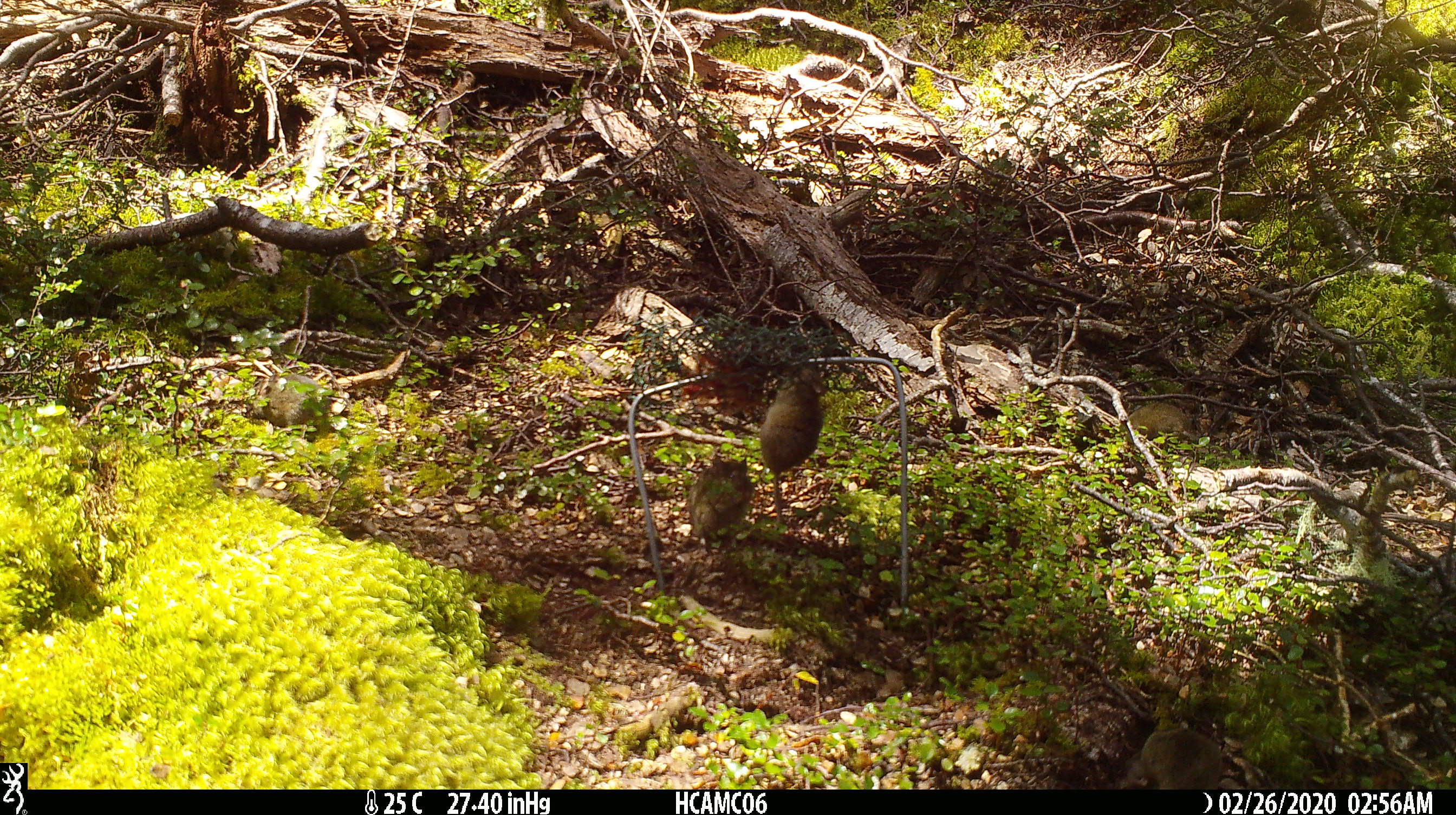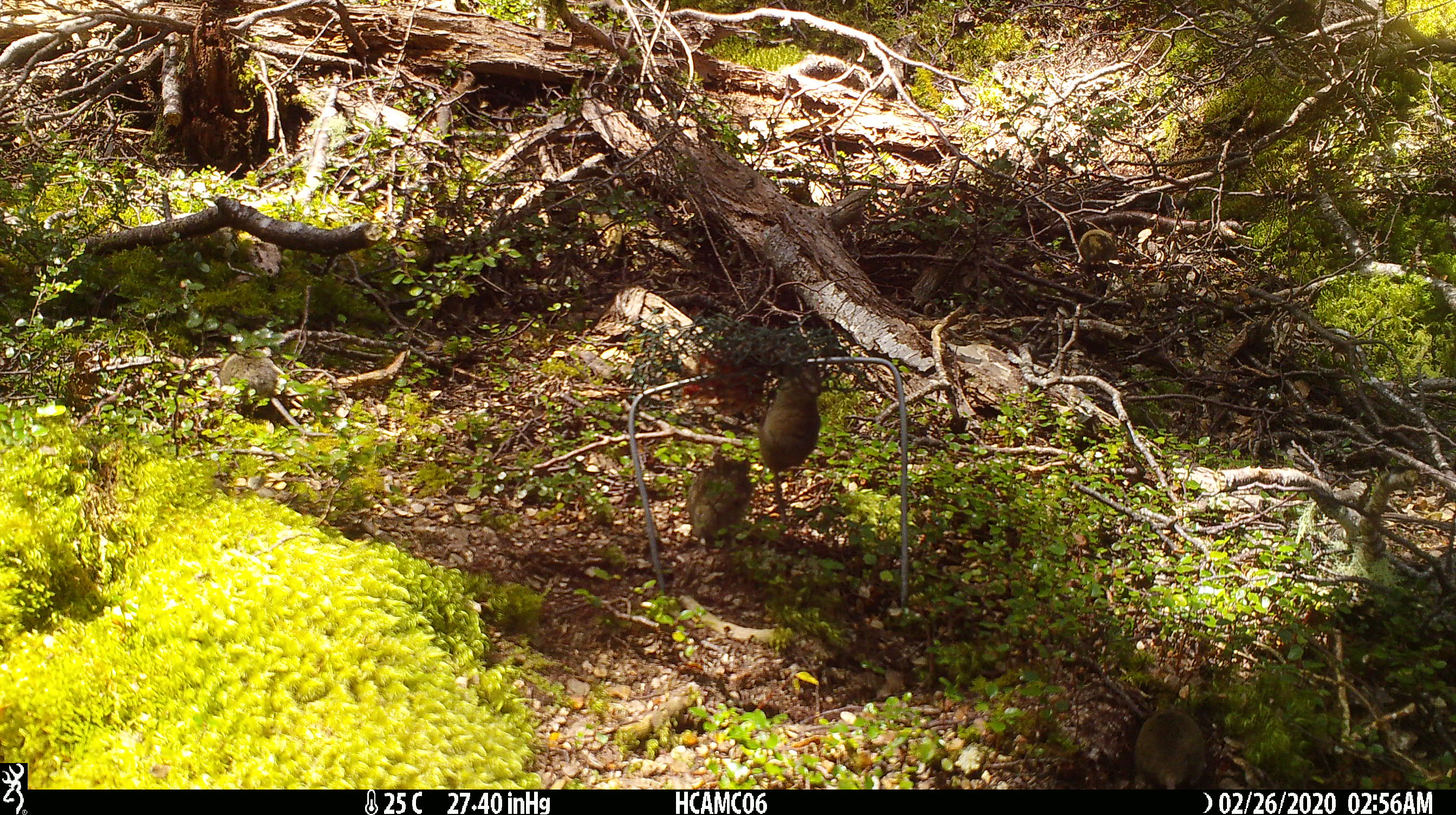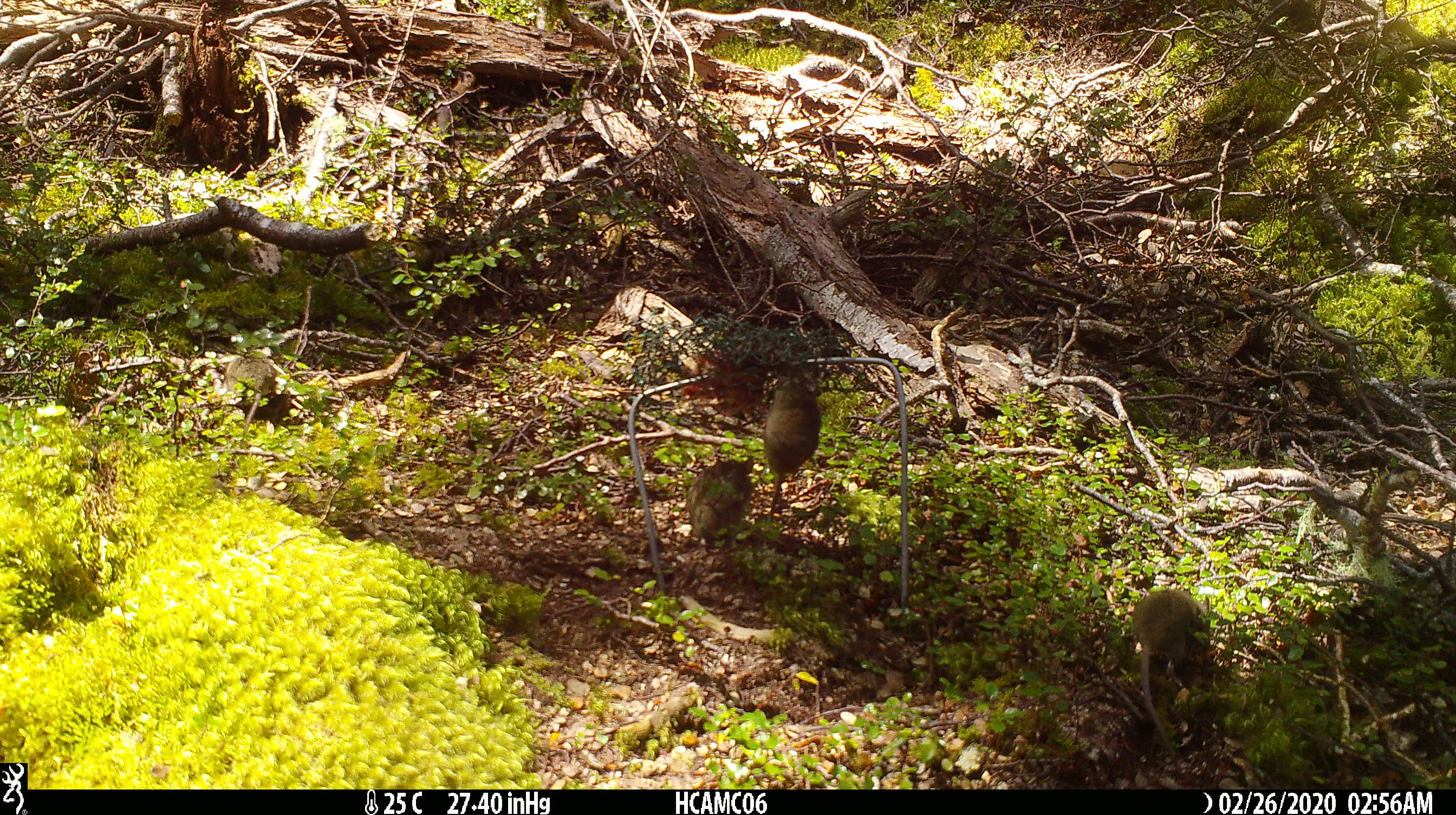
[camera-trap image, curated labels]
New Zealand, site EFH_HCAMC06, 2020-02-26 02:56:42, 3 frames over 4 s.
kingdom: Animalia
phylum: Chordata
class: Mammalia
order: Rodentia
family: Muridae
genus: Mus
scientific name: Mus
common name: mouse